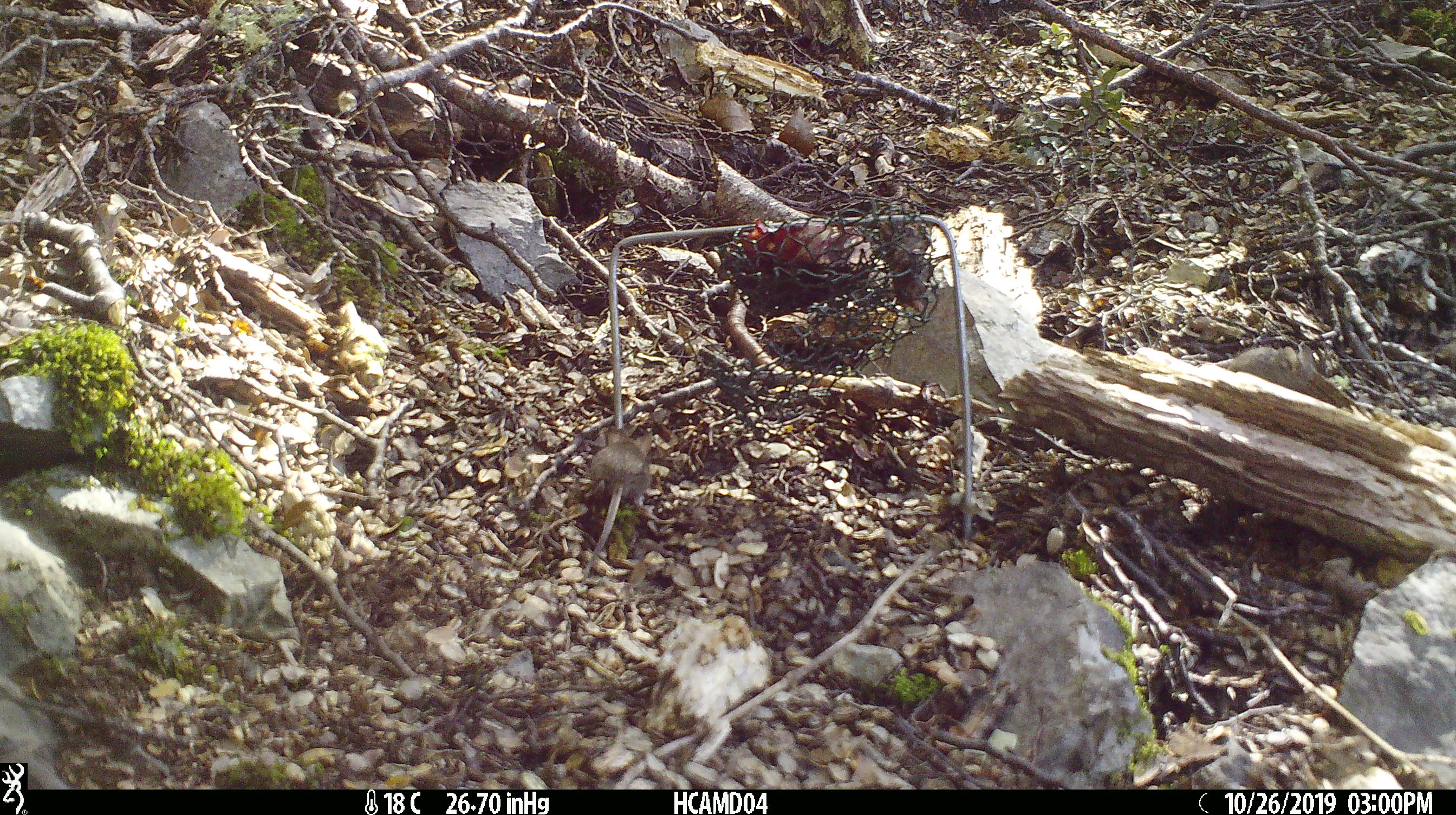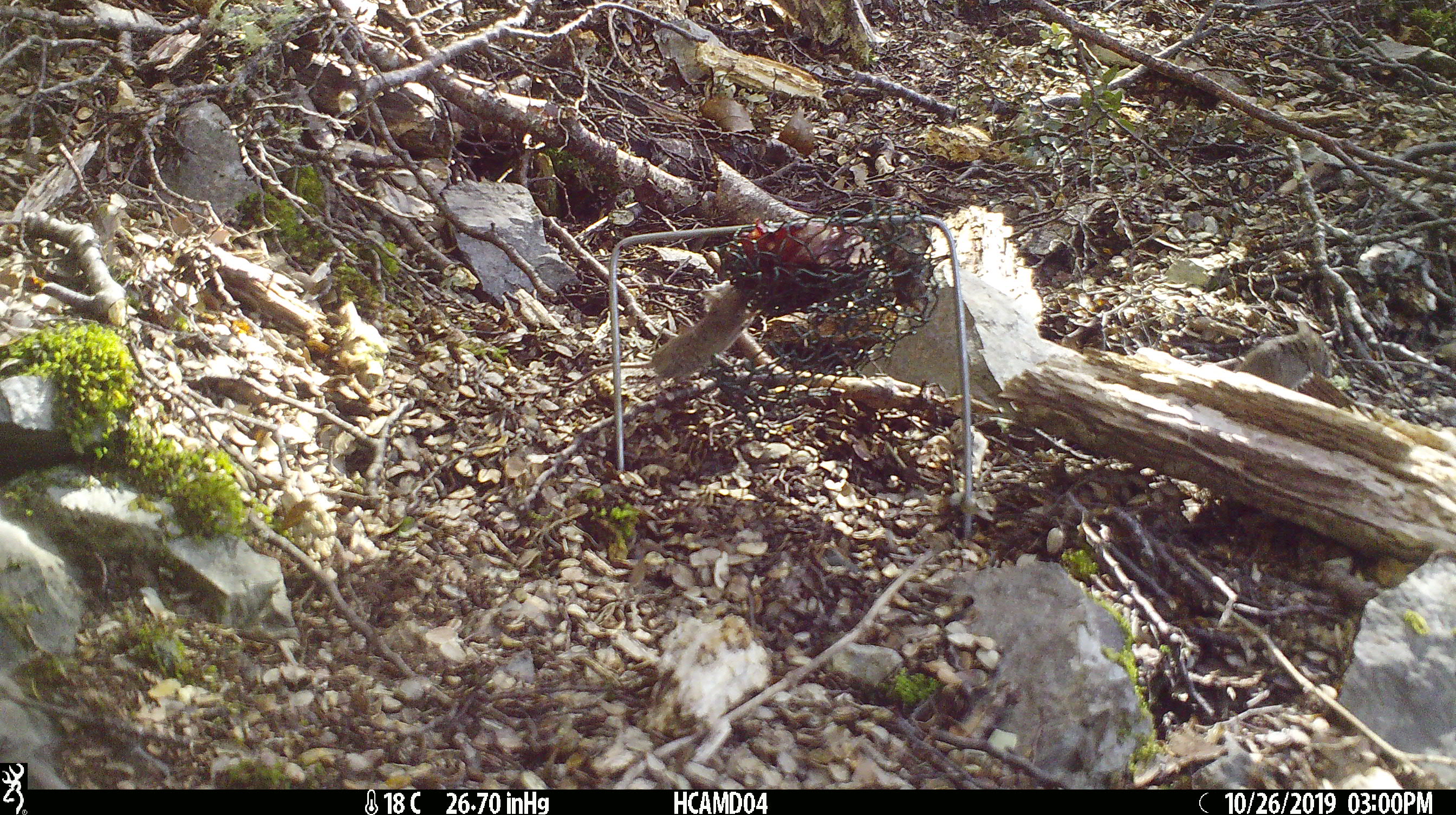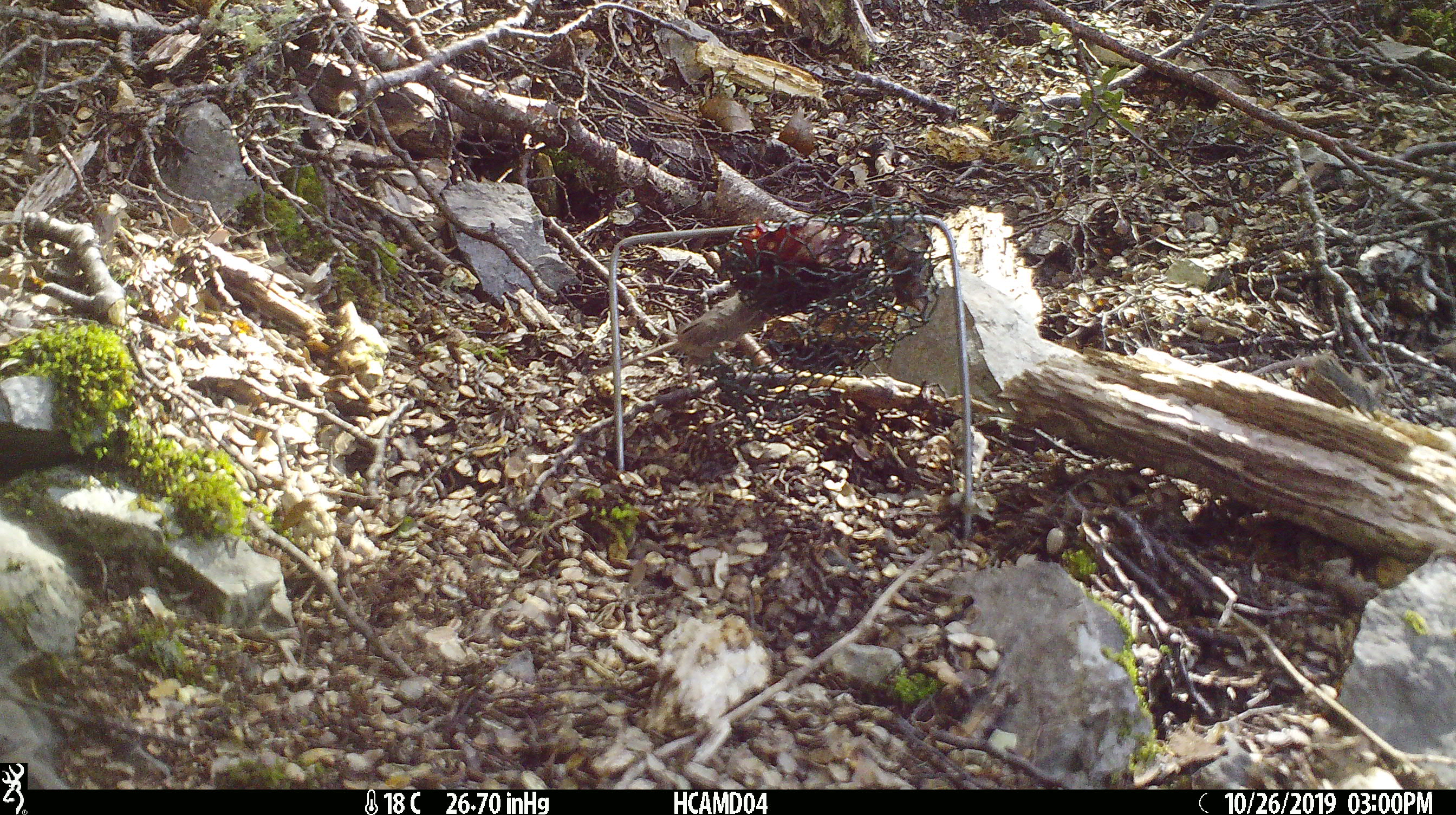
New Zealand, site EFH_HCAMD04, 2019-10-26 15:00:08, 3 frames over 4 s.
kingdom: Animalia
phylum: Chordata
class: Mammalia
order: Rodentia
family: Muridae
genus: Mus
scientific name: Mus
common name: mouse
Mouse (Mus).